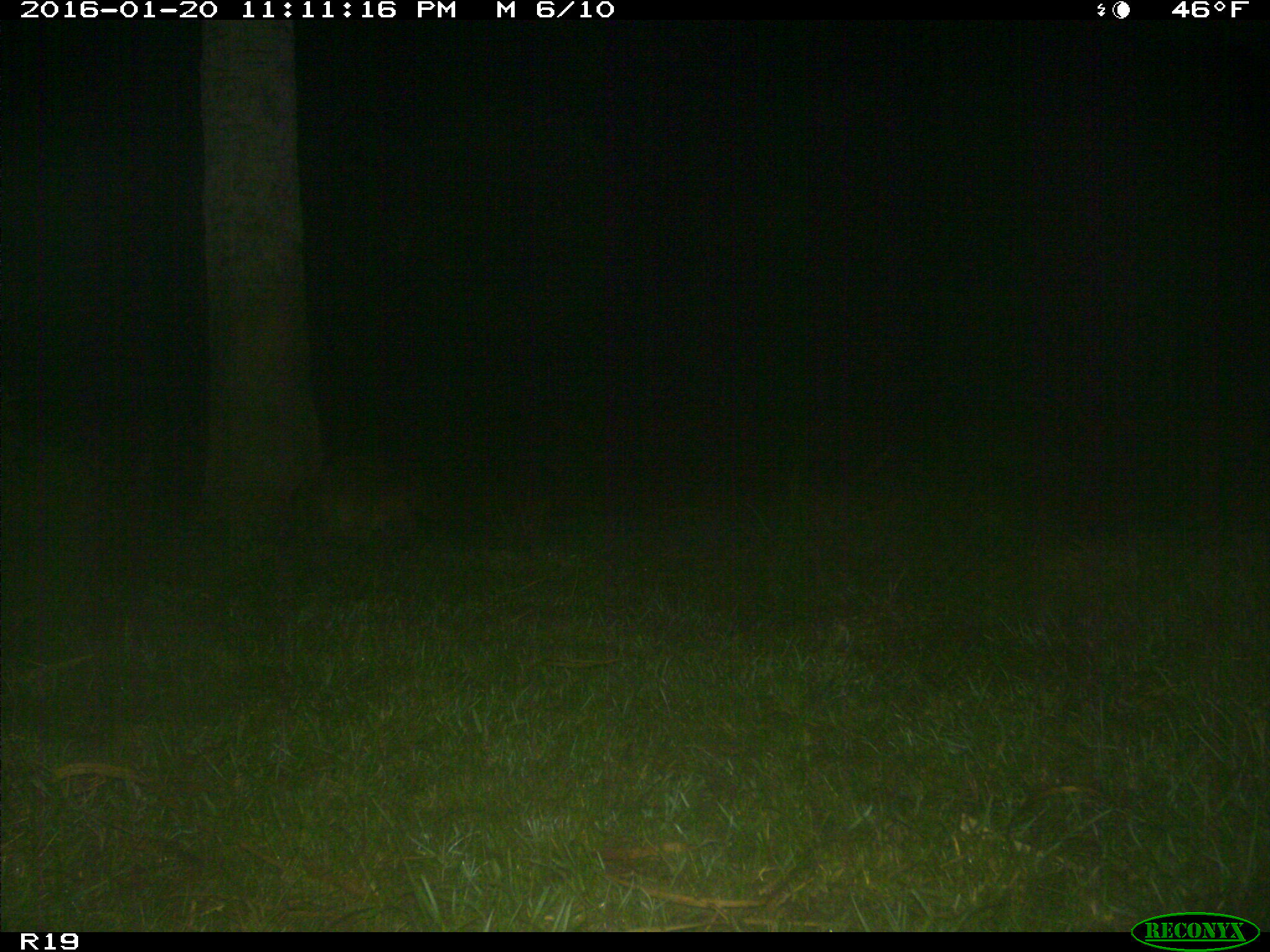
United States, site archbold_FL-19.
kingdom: Animalia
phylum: Chordata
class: Mammalia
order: Carnivora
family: Procyonidae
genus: Procyon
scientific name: Procyon lotor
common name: common raccoon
Procyon lotor (common raccoon).